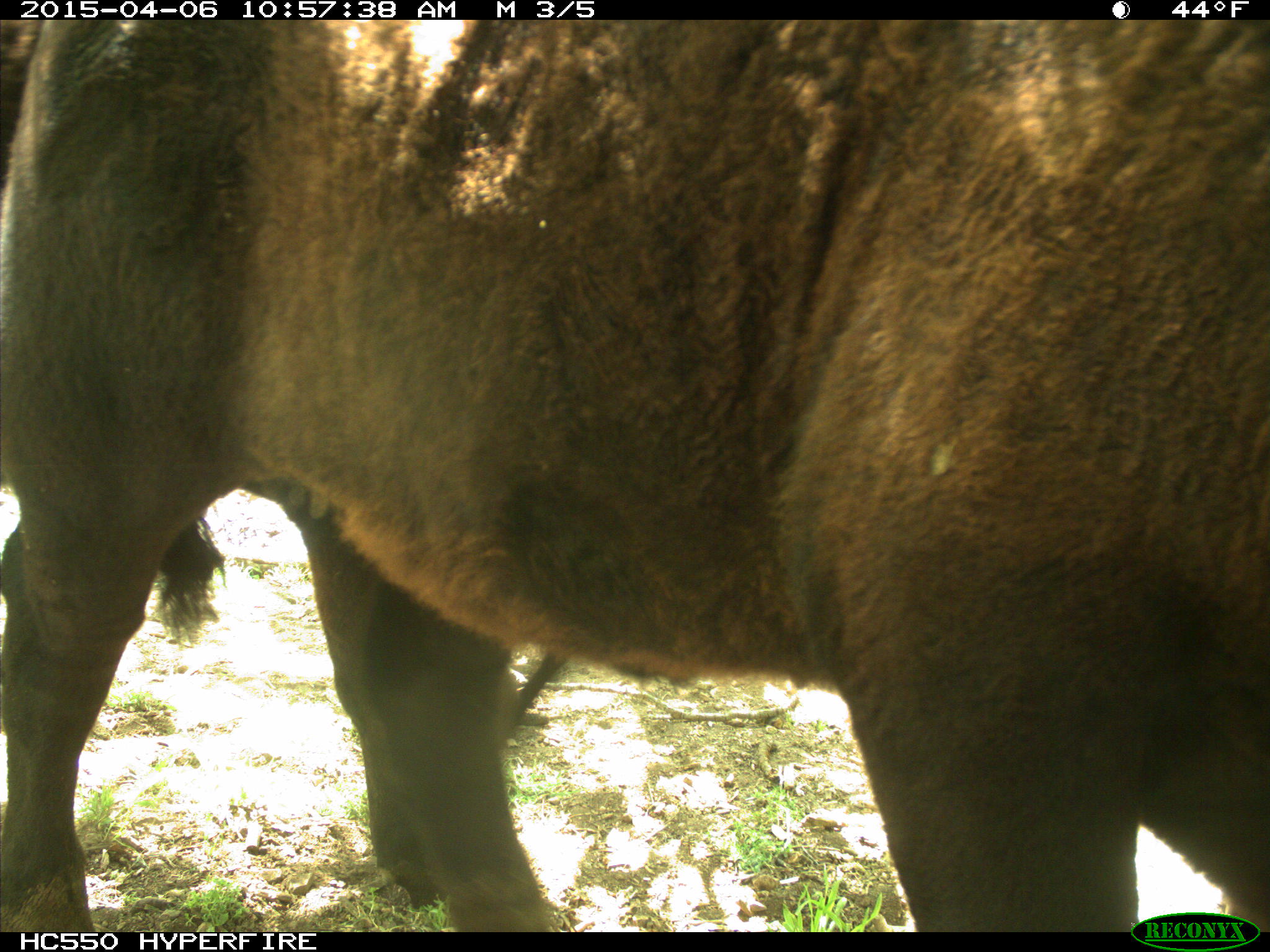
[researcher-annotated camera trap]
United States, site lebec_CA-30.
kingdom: Animalia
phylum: Chordata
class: Mammalia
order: Artiodactyla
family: Bovidae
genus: Bos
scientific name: Bos taurus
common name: domestic cow